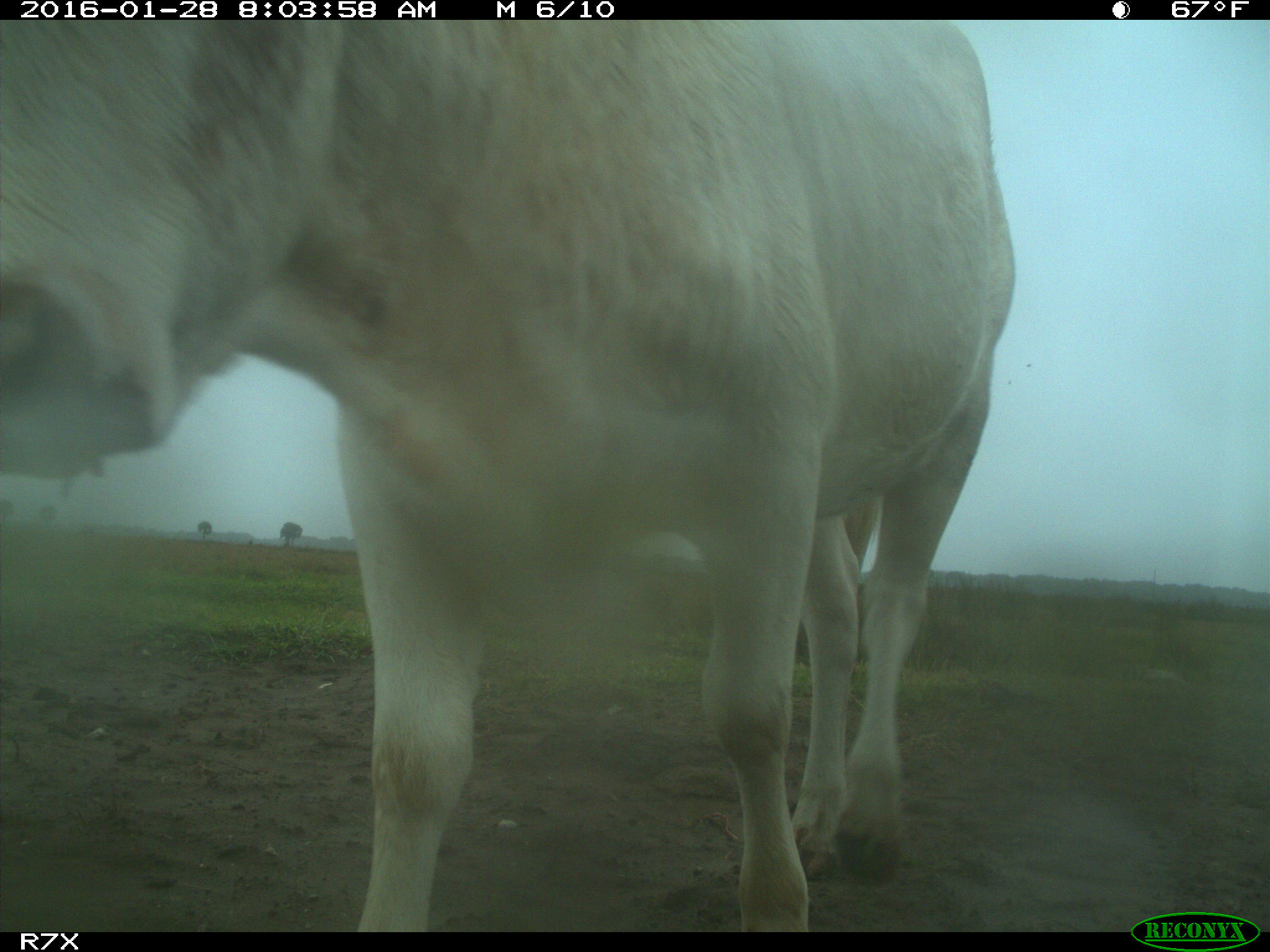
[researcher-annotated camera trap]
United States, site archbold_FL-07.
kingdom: Animalia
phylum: Chordata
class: Mammalia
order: Artiodactyla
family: Bovidae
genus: Bos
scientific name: Bos taurus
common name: domestic cow